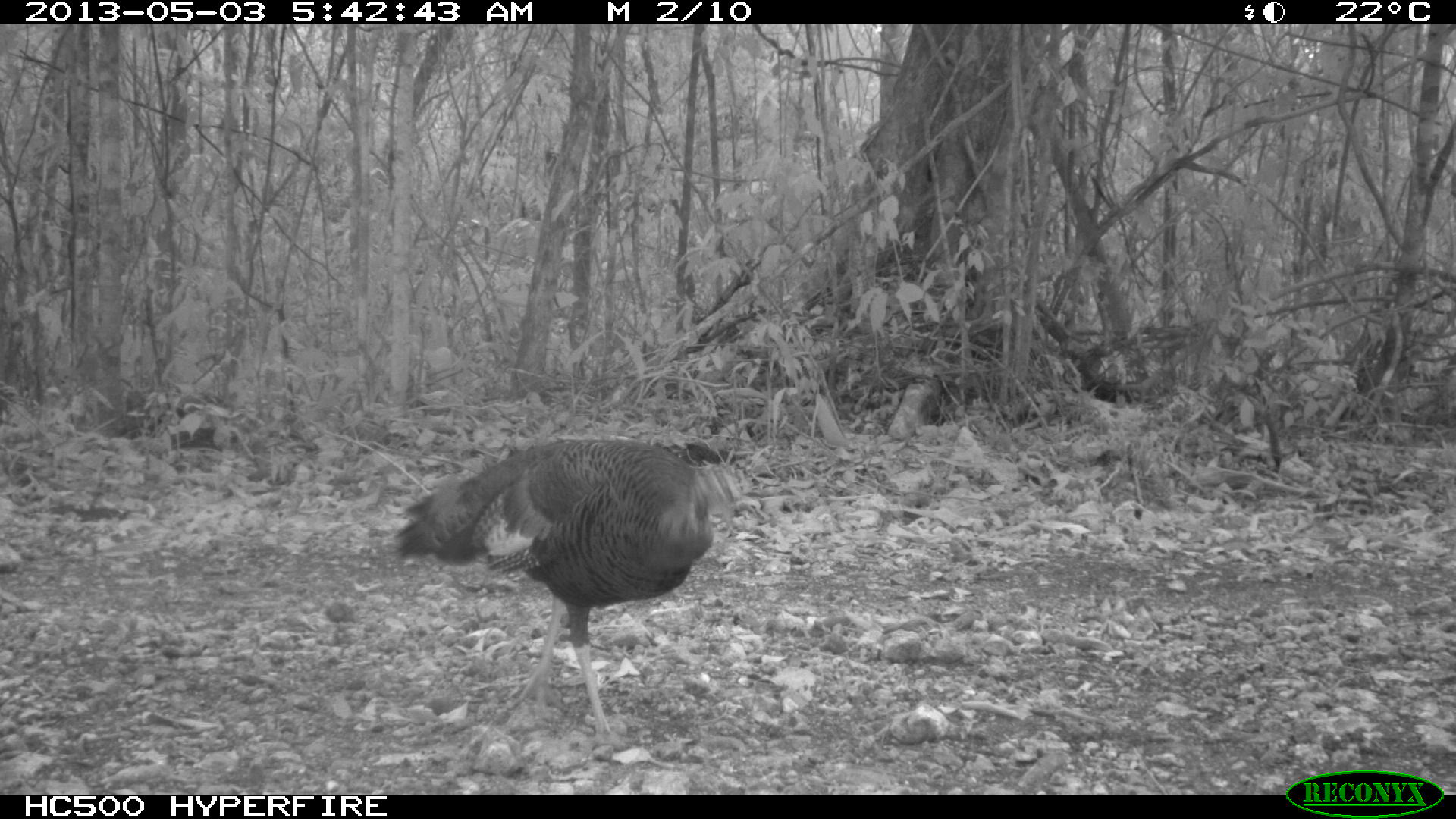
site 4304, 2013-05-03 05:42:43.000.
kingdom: Animalia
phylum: Chordata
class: Aves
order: Galliformes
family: Phasianidae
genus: Meleagris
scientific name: Meleagris ocellata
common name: ocellated turkey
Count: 1.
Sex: female.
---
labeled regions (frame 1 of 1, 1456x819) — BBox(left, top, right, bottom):
meleagris ocellata: BBox(391, 432, 742, 738)